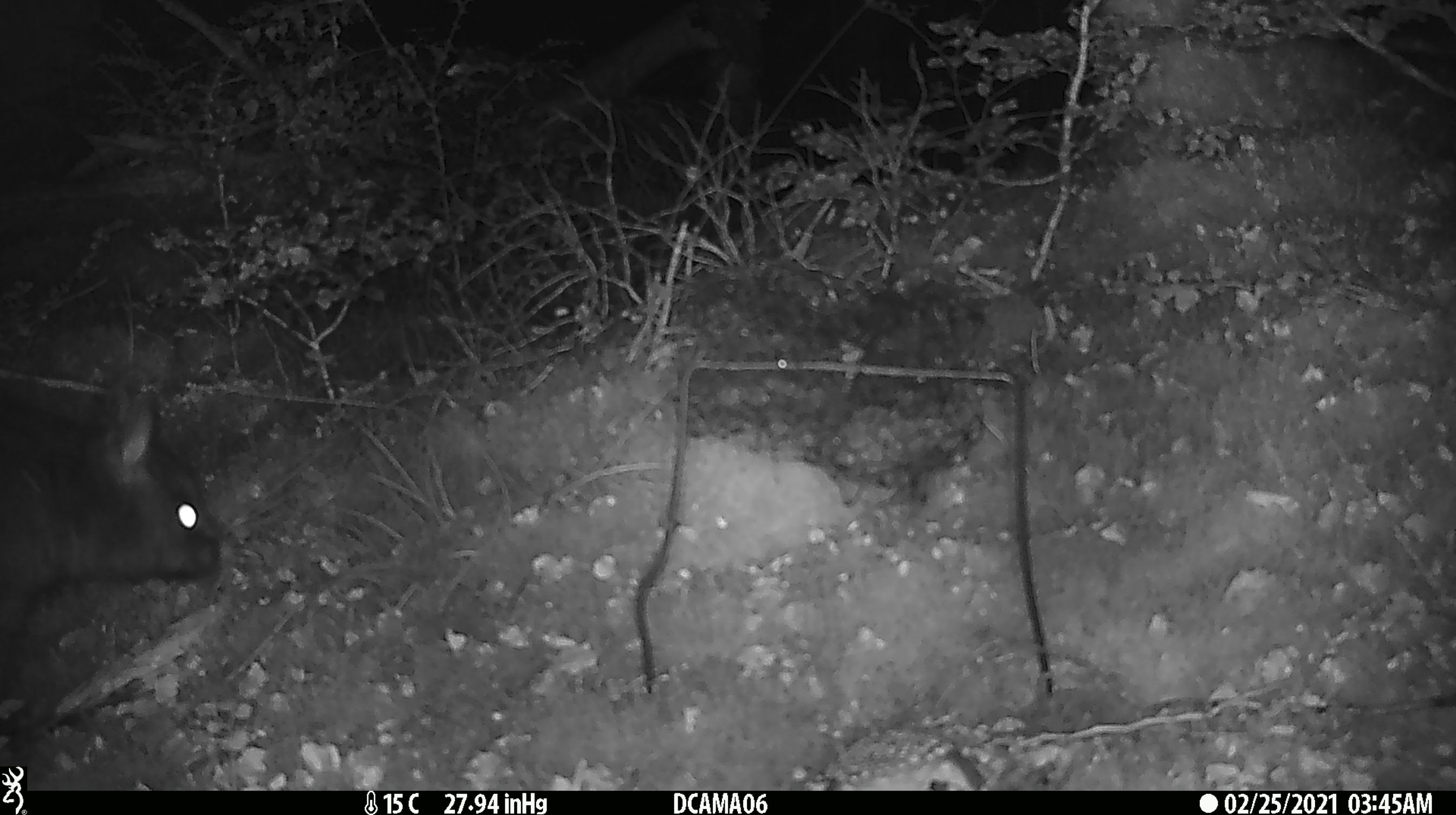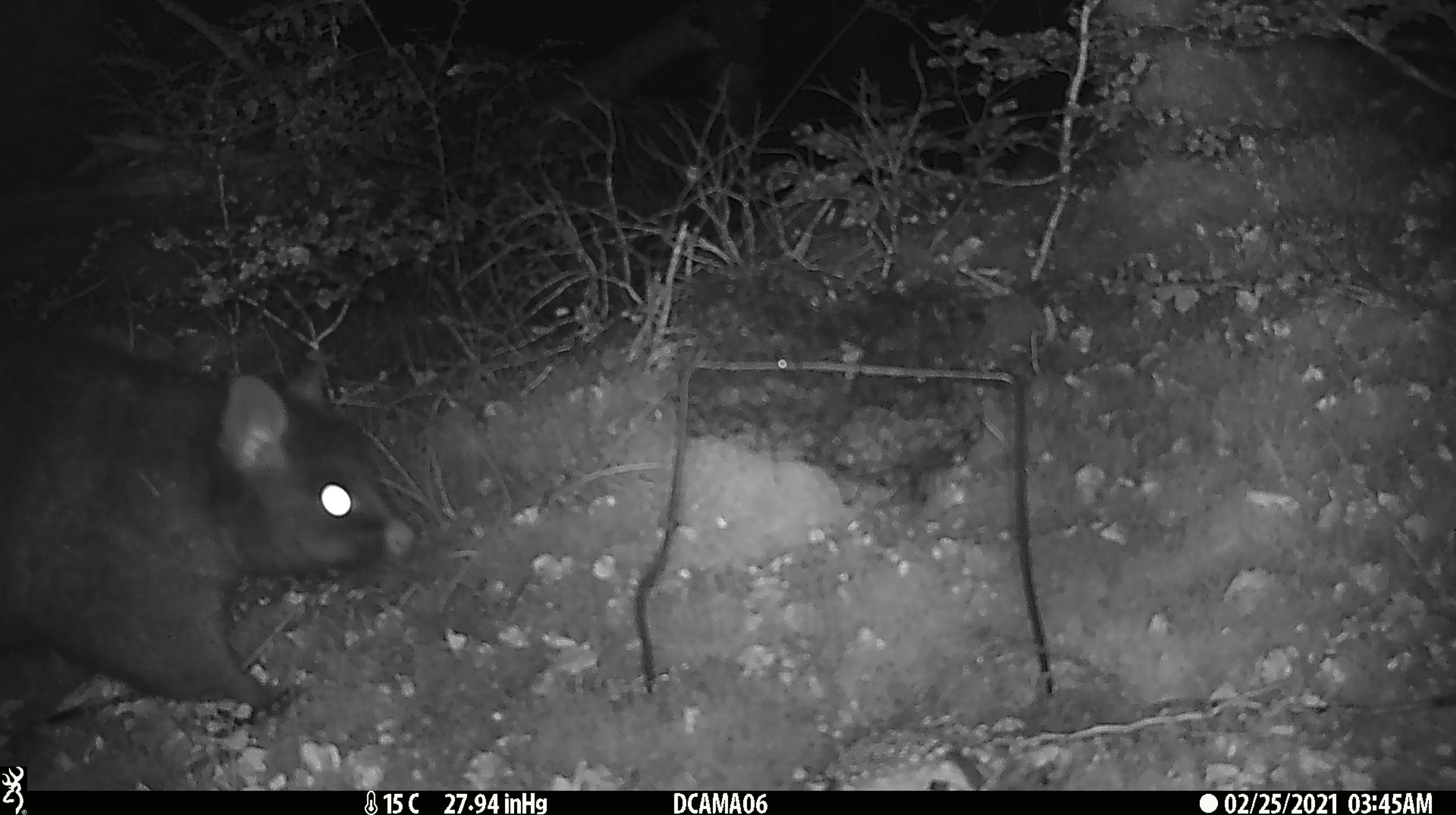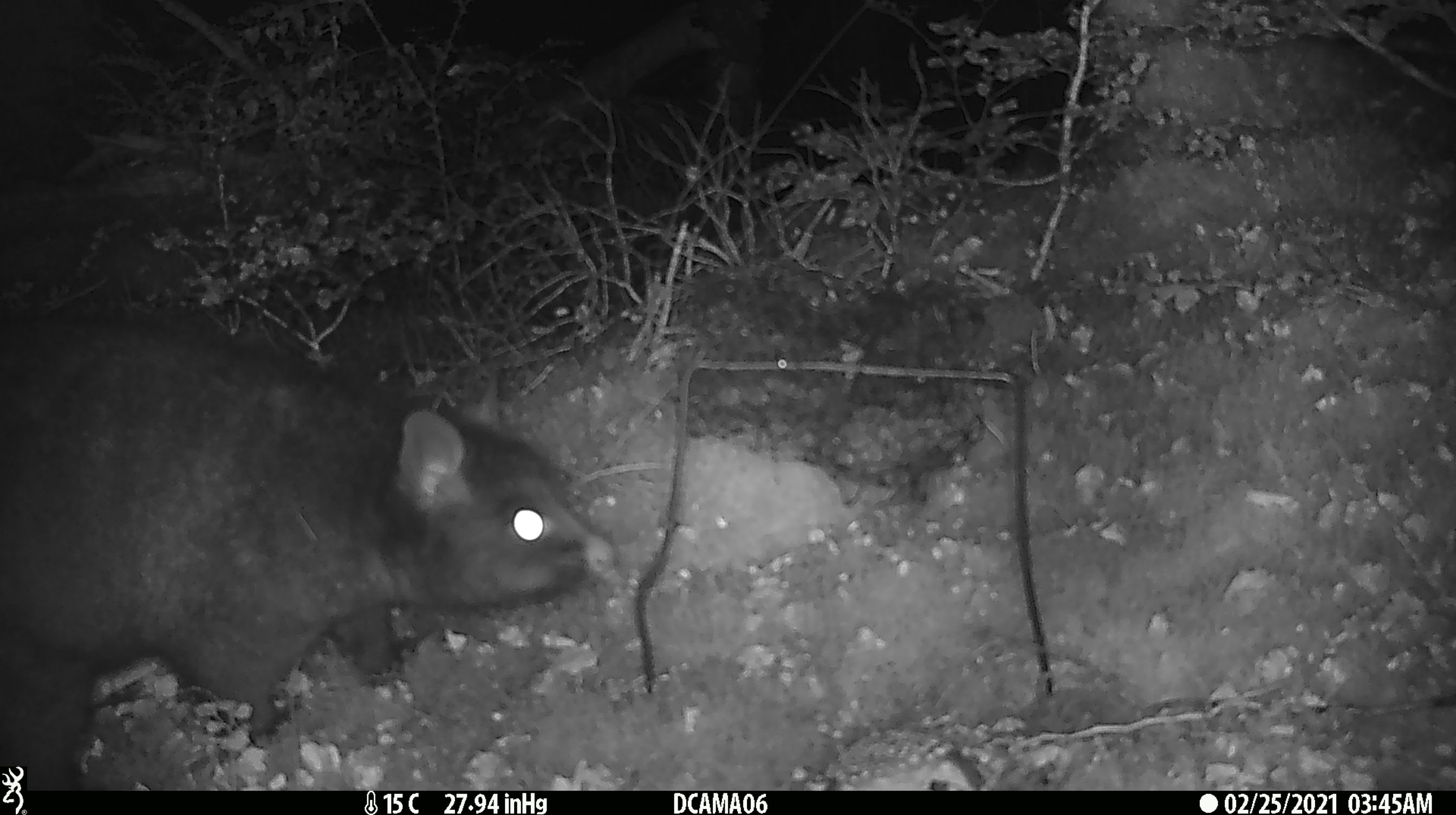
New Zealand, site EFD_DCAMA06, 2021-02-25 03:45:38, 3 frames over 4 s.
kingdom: Animalia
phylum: Chordata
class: Mammalia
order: Diprotodontia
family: Phalangeridae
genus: Trichosurus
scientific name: Trichosurus vulpecula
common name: common brushtail possum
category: possum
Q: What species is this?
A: Possum (common brushtail possum) (Trichosurus vulpecula).